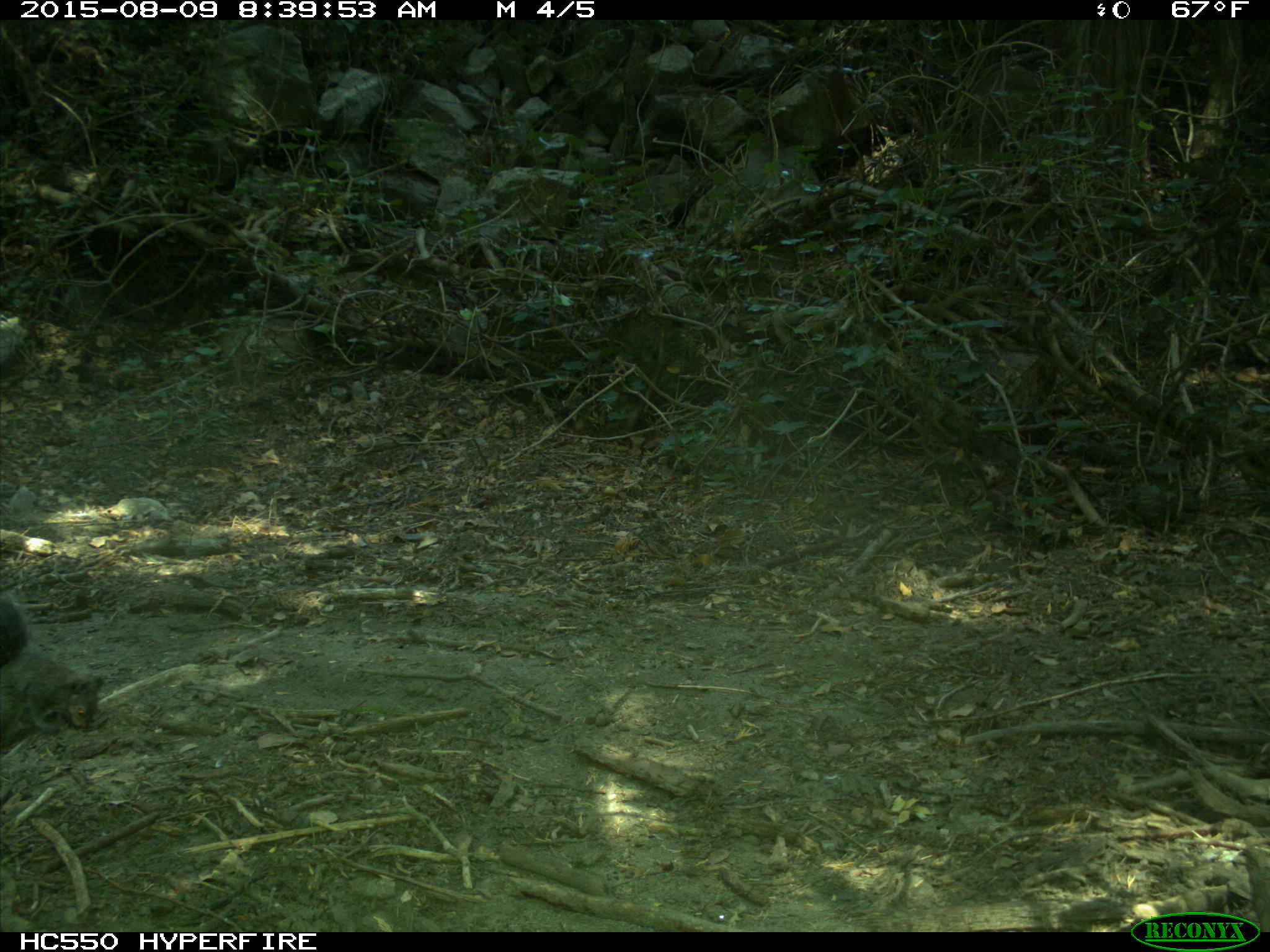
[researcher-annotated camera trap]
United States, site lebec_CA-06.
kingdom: Animalia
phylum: Chordata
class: Mammalia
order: Rodentia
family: Sciuridae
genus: Sciurus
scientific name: Sciurus carolinensis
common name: eastern gray squirrel